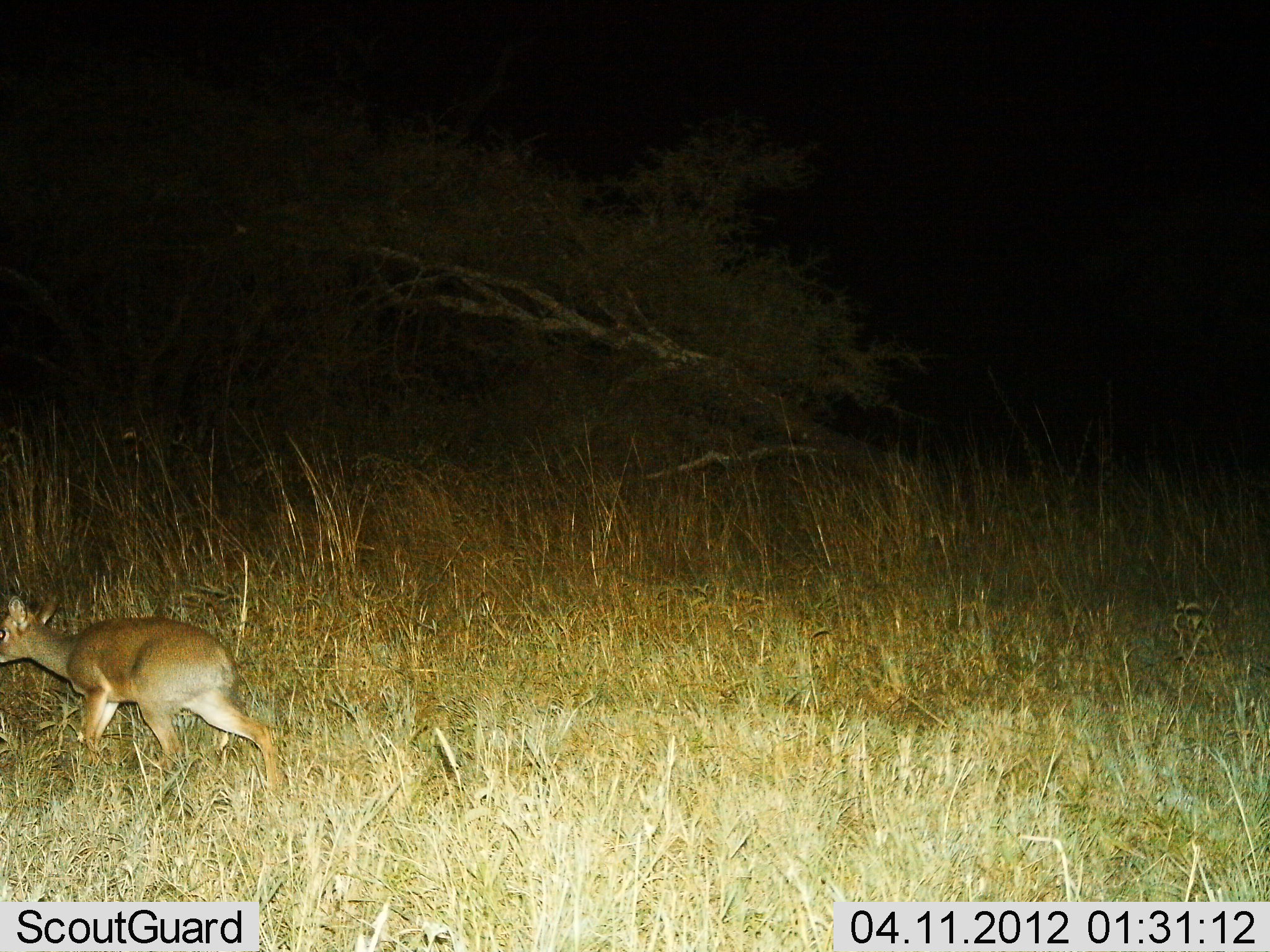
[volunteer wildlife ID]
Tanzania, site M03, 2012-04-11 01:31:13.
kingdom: Animalia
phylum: Chordata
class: Mammalia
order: Artiodactyla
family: Bovidae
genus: Madoqua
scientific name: Madoqua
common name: dikdik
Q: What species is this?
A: Dikdik (Madoqua).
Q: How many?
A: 1.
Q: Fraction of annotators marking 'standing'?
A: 10%.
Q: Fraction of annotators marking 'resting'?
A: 0%.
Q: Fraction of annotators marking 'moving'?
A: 95%.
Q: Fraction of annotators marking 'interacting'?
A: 0%.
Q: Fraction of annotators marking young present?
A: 0%.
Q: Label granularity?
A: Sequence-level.